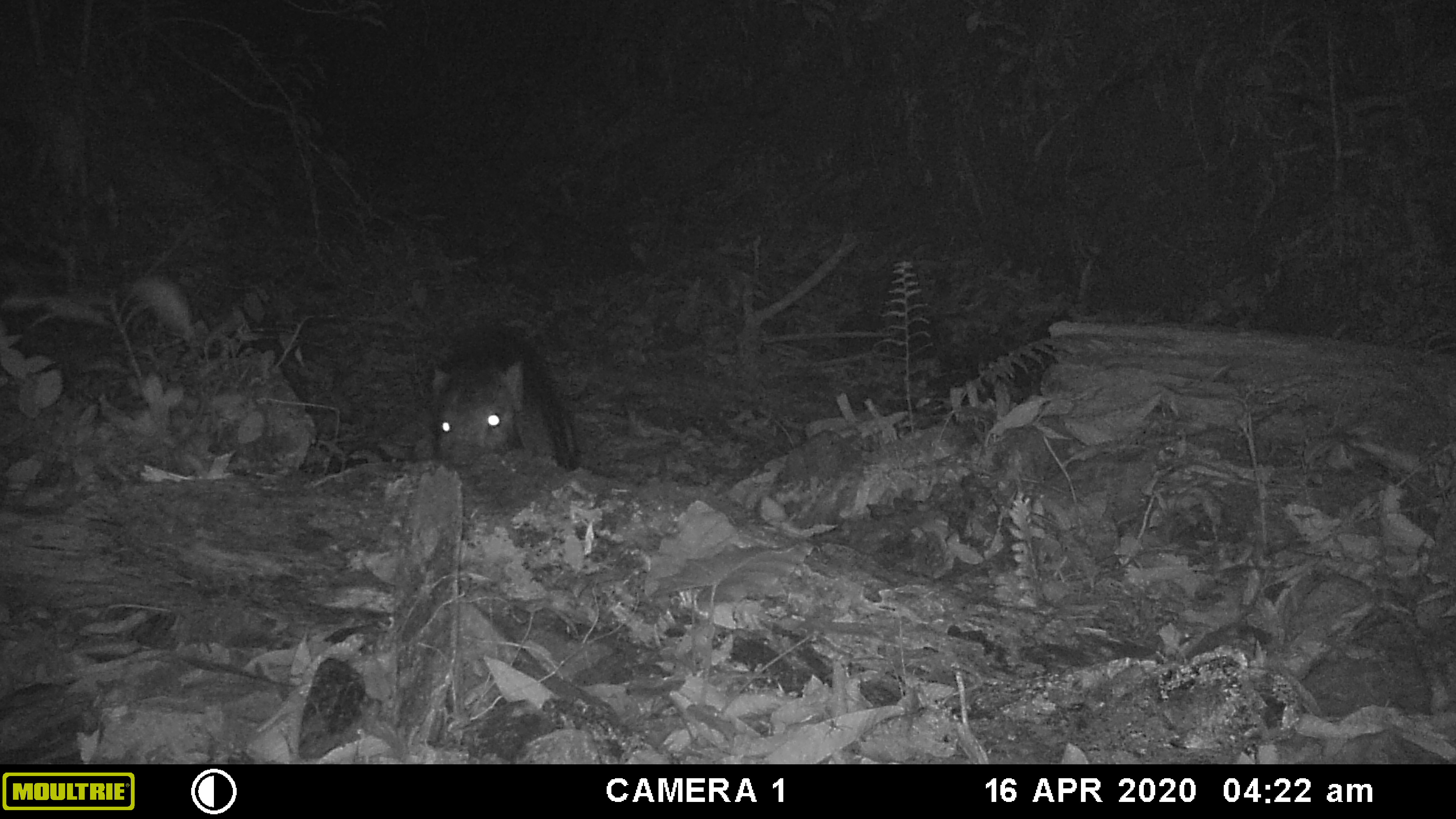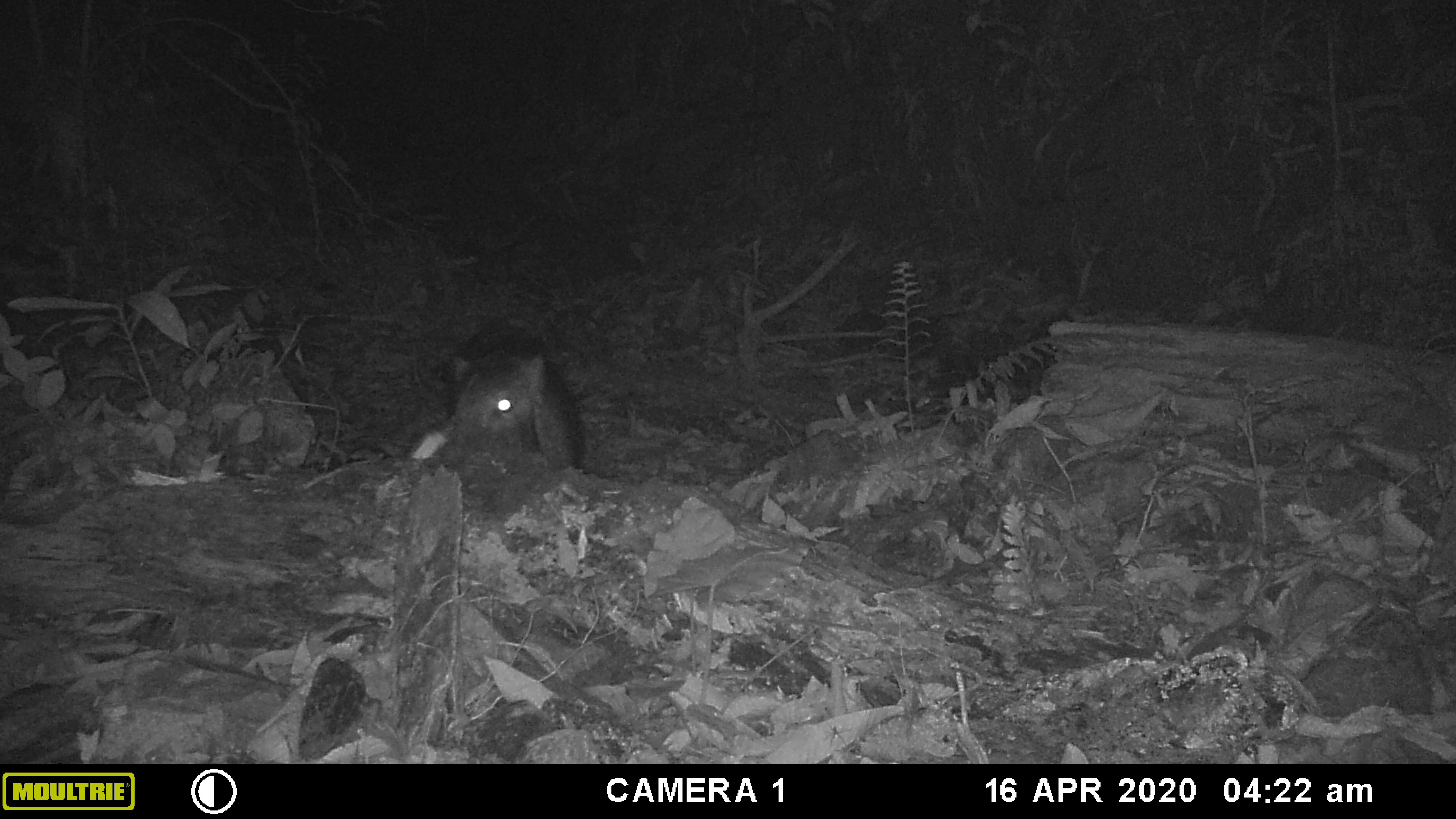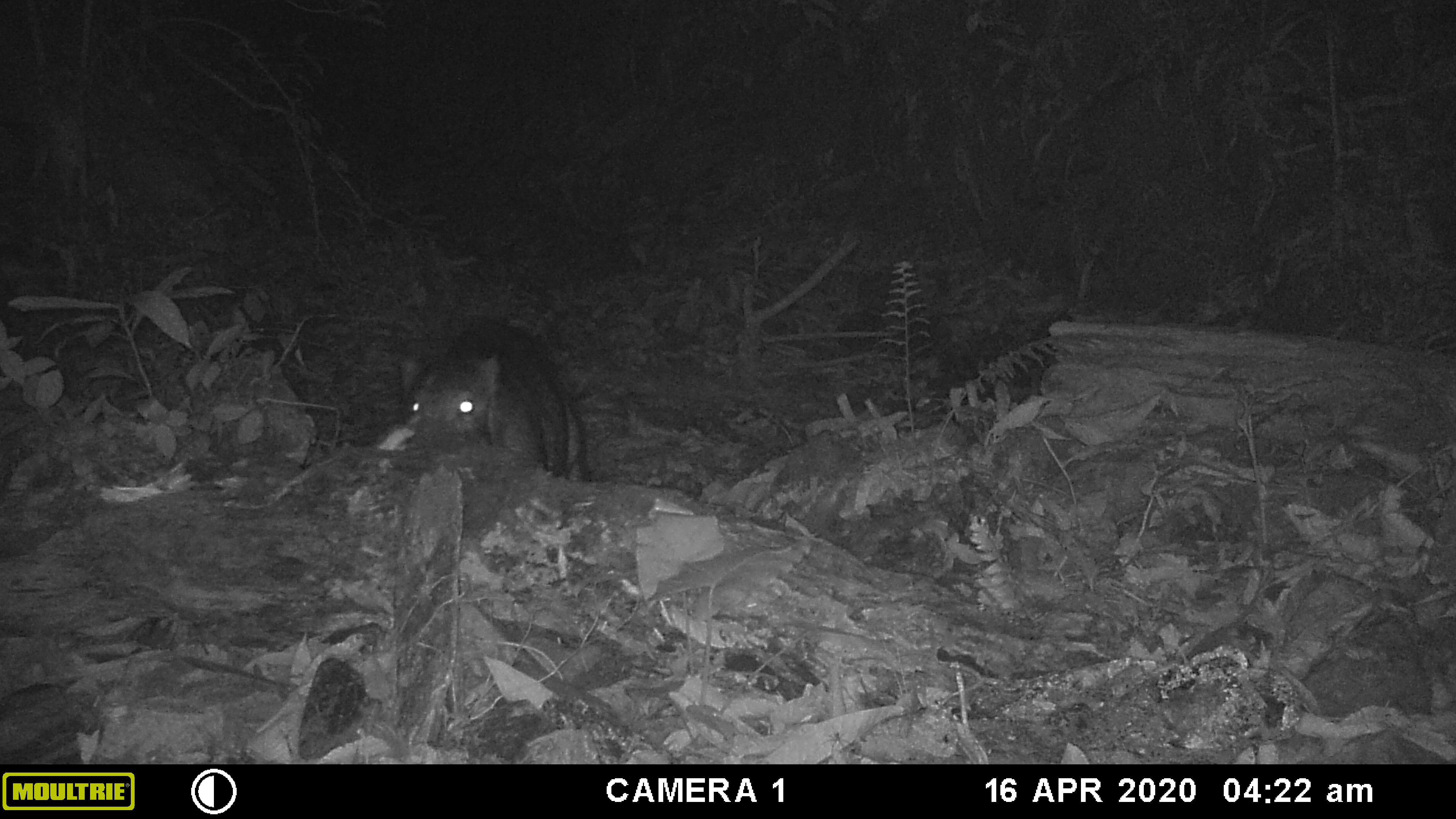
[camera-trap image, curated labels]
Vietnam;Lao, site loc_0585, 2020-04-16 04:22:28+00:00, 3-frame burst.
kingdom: Animalia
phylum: Chordata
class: Mammalia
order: Artiodactyla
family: Suidae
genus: Sus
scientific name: Sus scrofa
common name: eurasian wild pig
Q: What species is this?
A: Eurasian wild pig (Sus scrofa).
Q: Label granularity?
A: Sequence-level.